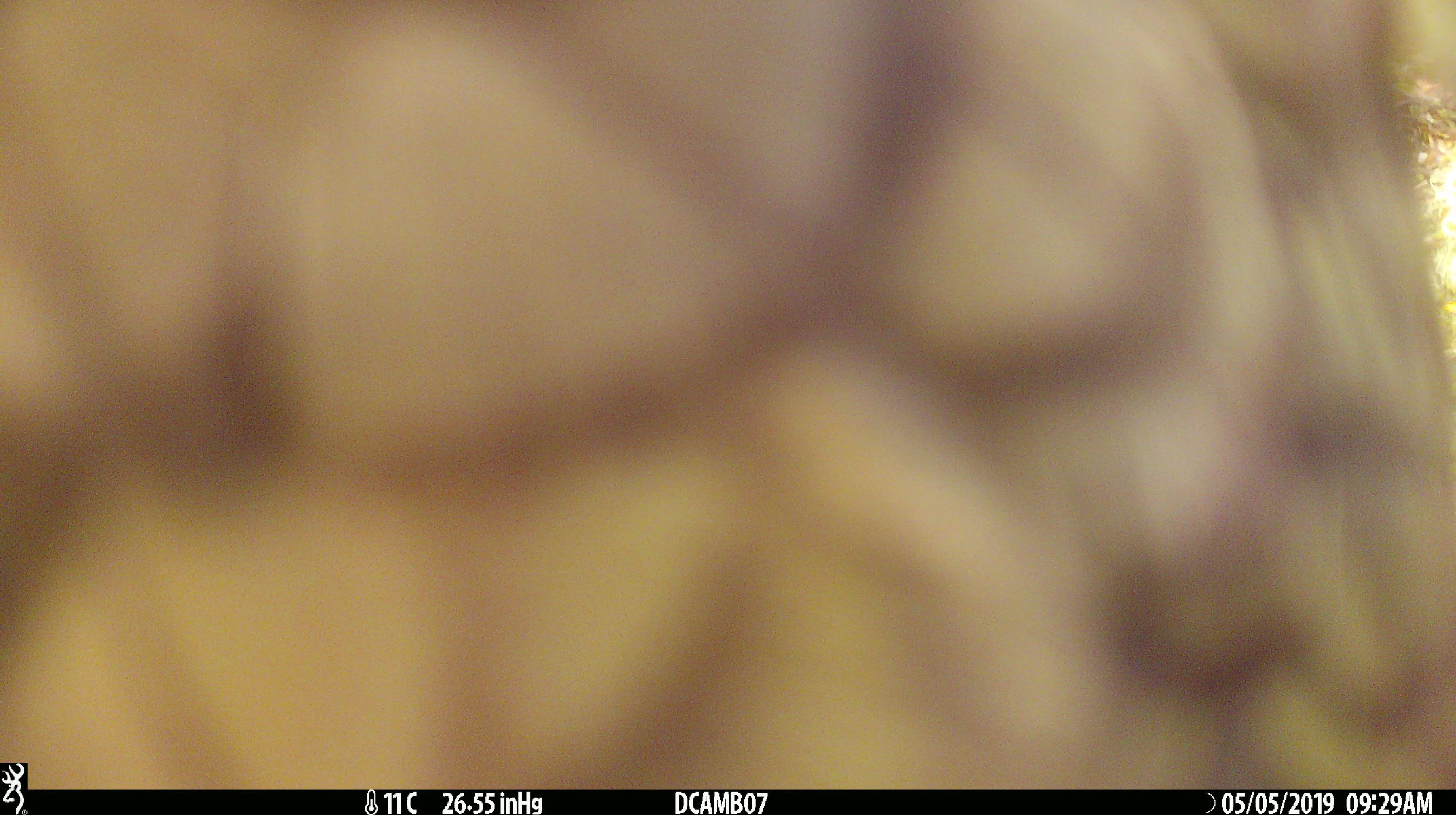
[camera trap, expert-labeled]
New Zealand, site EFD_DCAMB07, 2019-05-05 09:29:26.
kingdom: Animalia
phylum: Chordata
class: Aves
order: Psittaciformes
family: Strigopidae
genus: Nestor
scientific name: Nestor notabilis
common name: kea